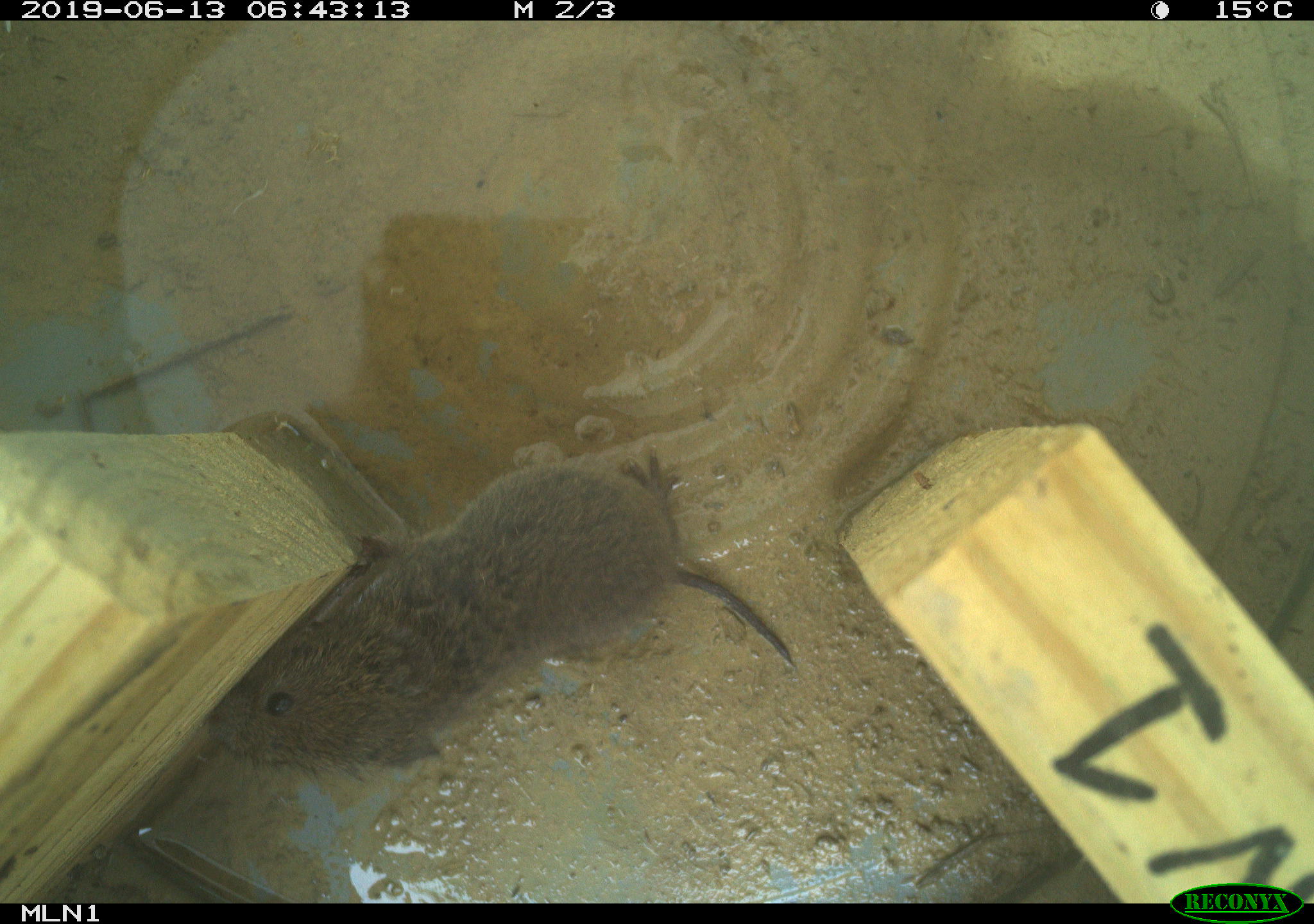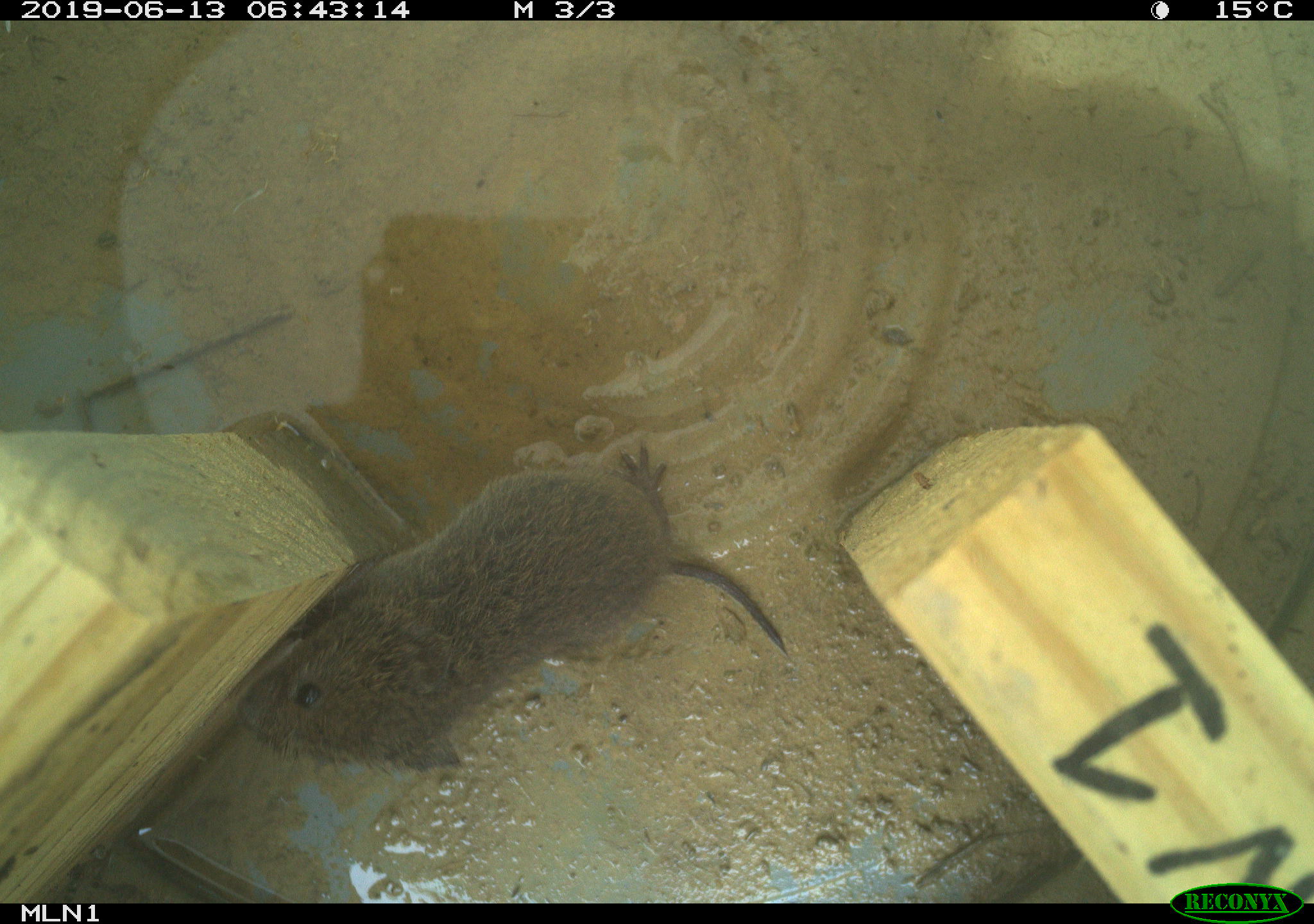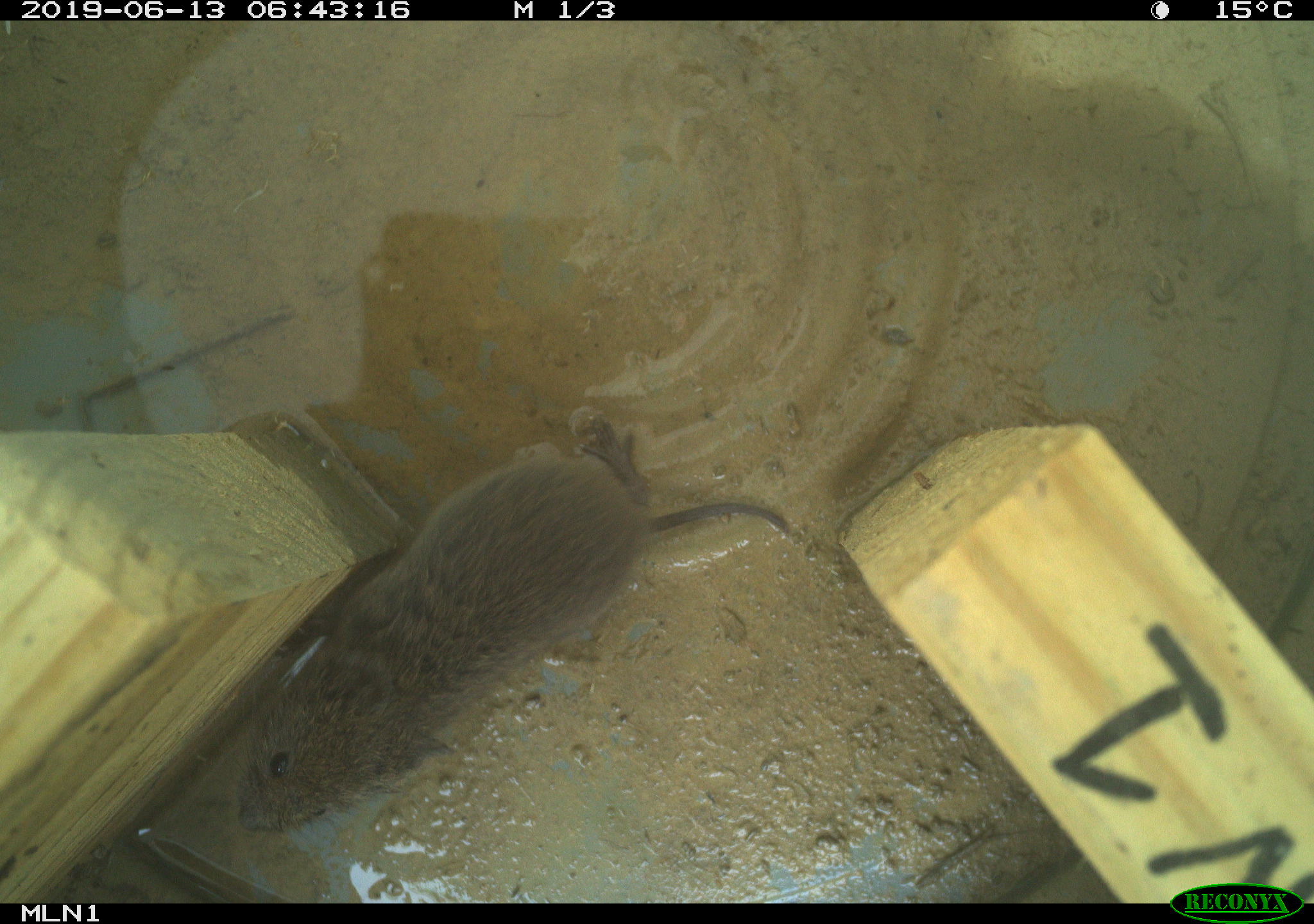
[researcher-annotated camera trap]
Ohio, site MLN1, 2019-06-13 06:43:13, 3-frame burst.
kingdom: Animalia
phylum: Chordata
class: Mammalia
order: Rodentia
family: Cricetidae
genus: Microtus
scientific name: Microtus pennsylvanicus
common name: meadow vole